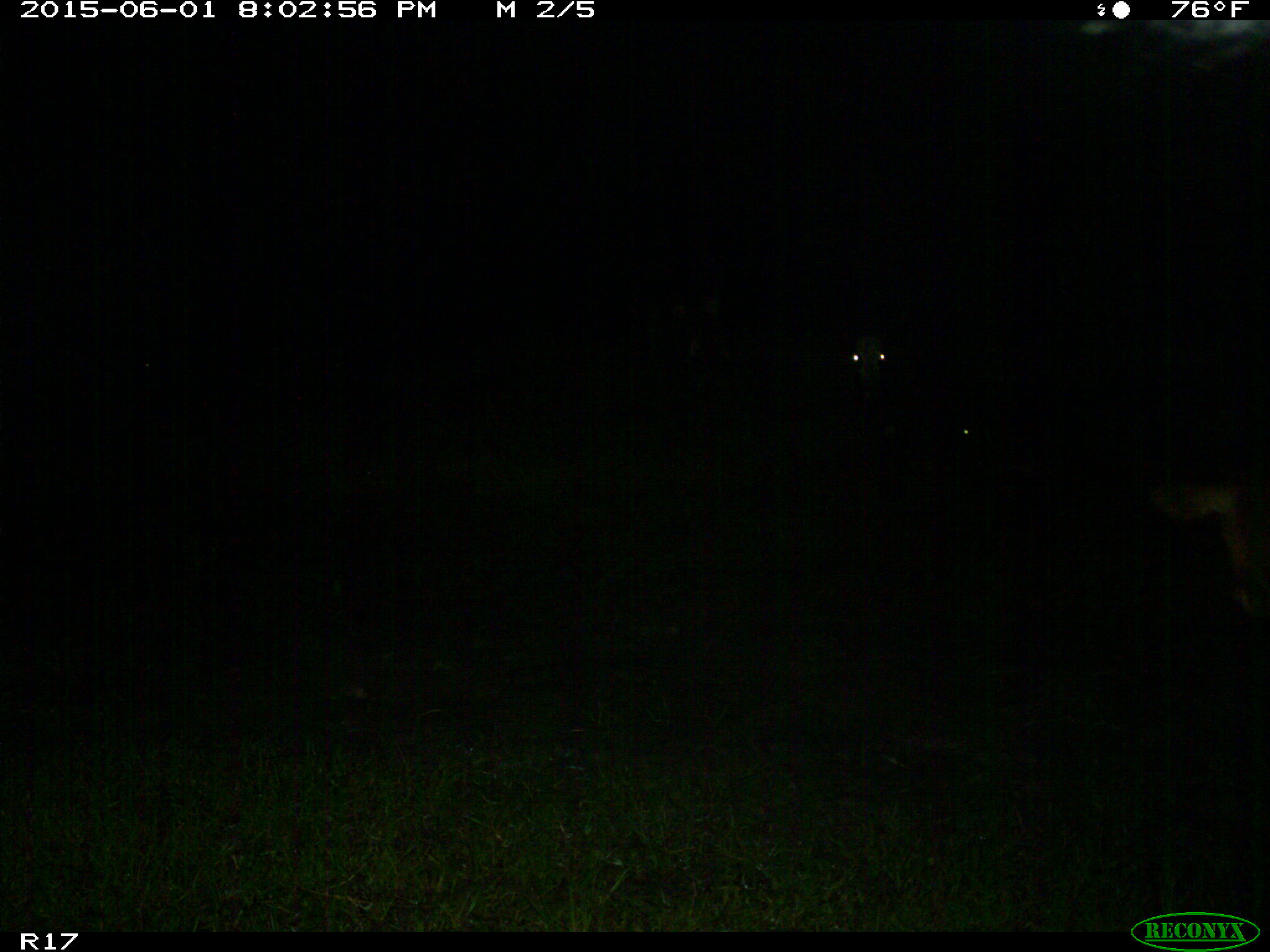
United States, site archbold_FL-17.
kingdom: Animalia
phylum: Chordata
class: Mammalia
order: Artiodactyla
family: Bovidae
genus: Bos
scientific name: Bos taurus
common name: domestic cow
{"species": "Bos taurus (domestic cow)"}